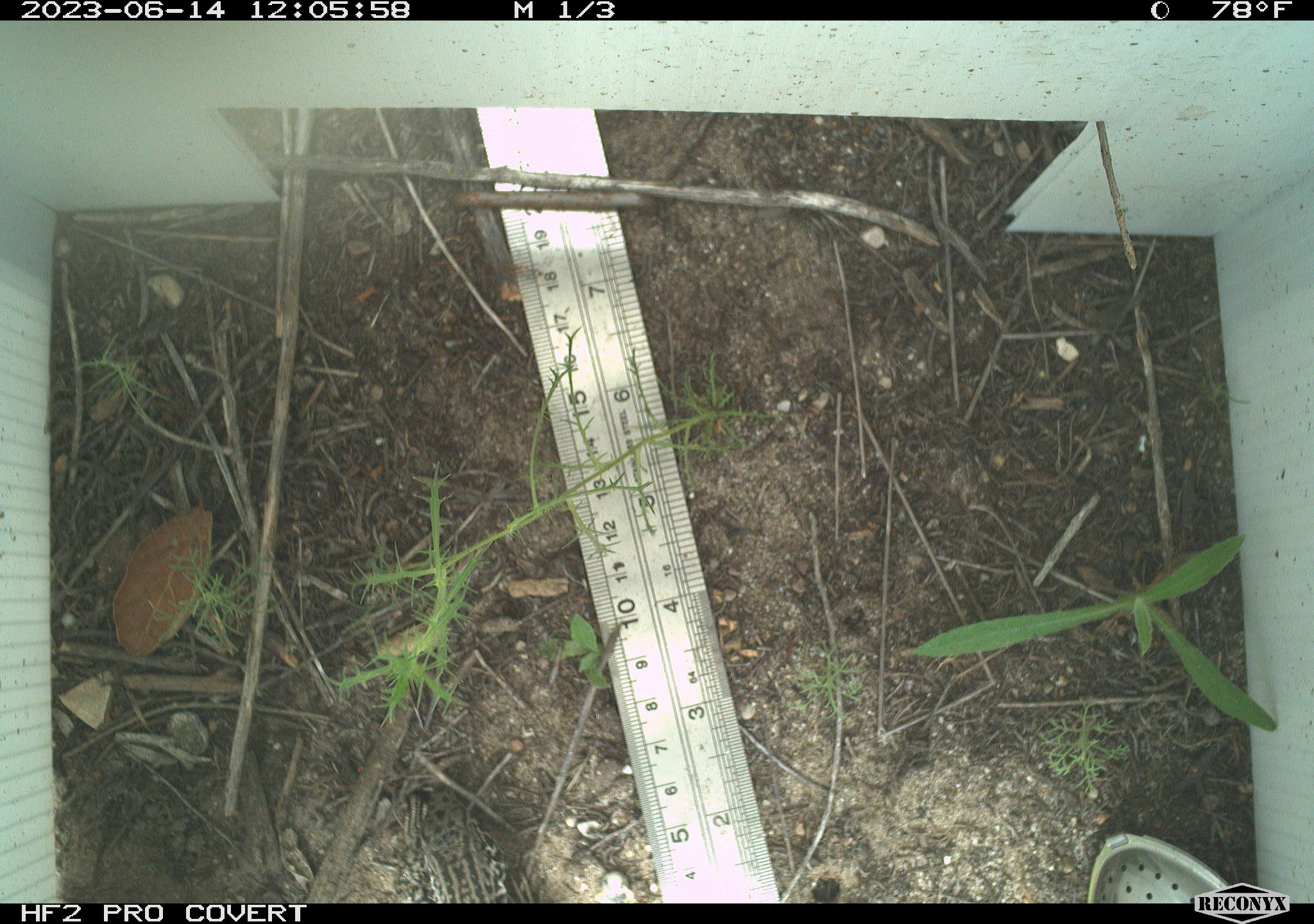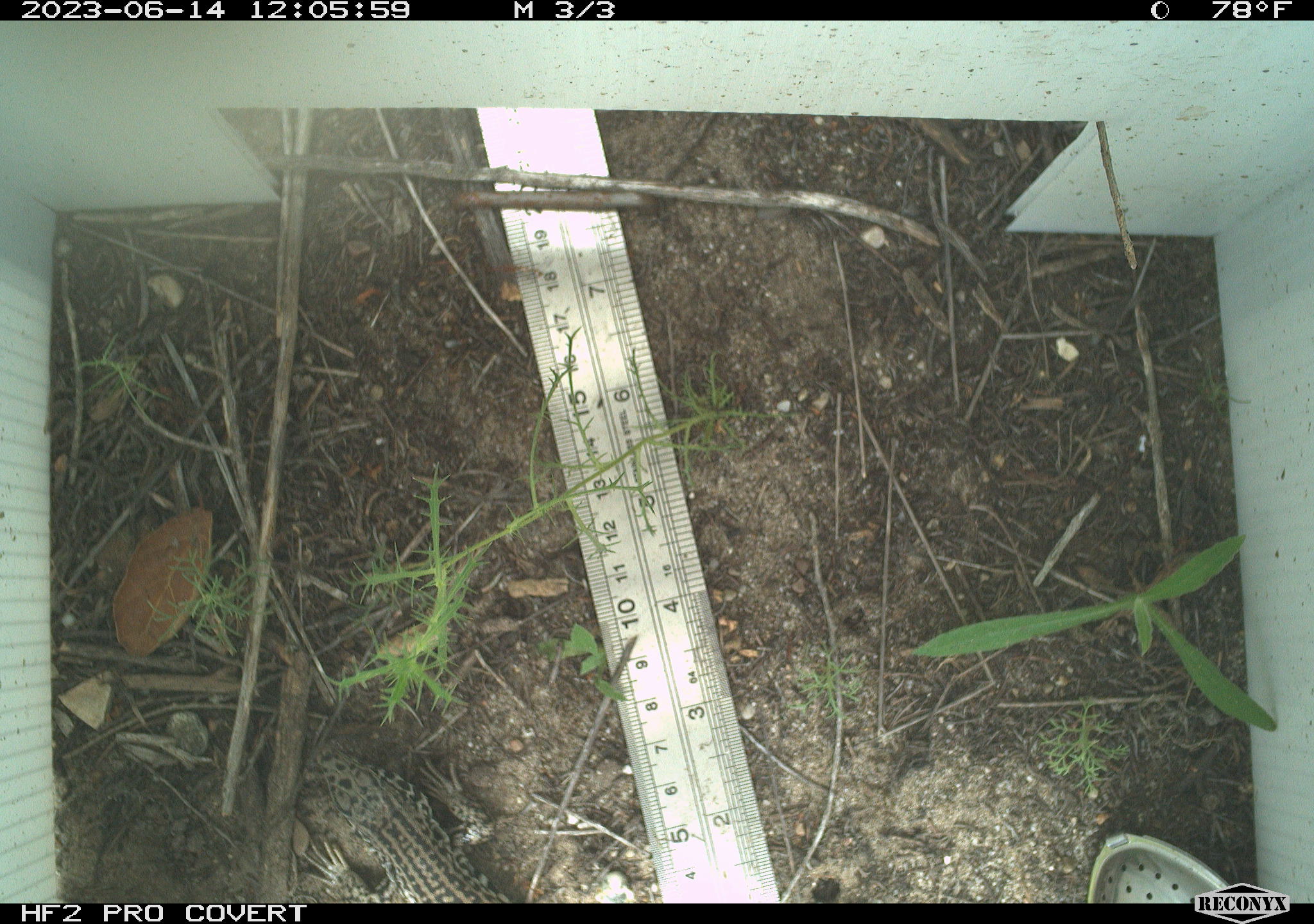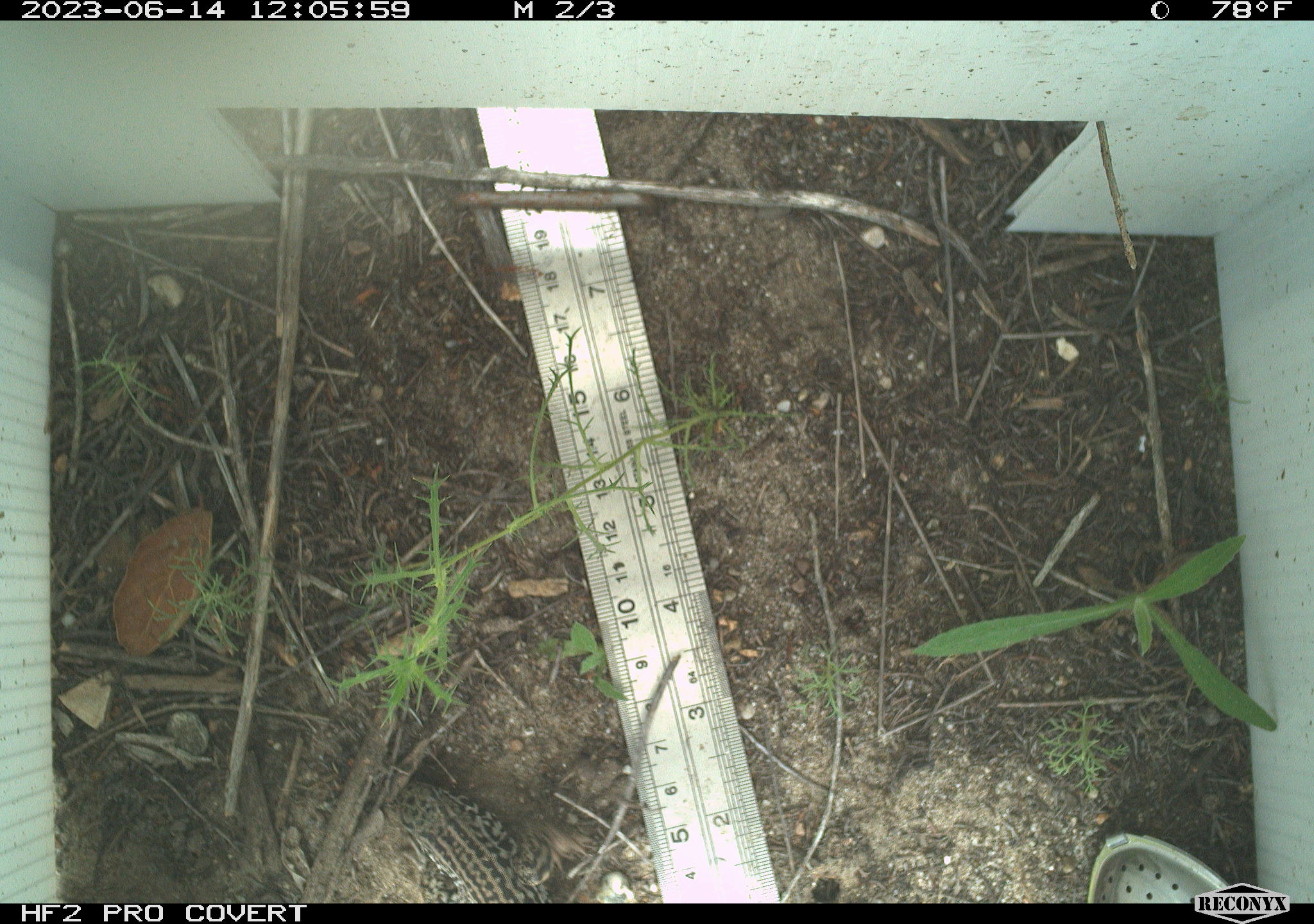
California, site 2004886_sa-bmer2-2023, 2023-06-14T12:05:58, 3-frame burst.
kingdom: Animalia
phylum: Chordata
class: Reptilia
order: Squamata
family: Teiidae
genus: Aspidoscelis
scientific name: Aspidoscelis tigris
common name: western whiptail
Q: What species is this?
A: Western whiptail (Aspidoscelis tigris).